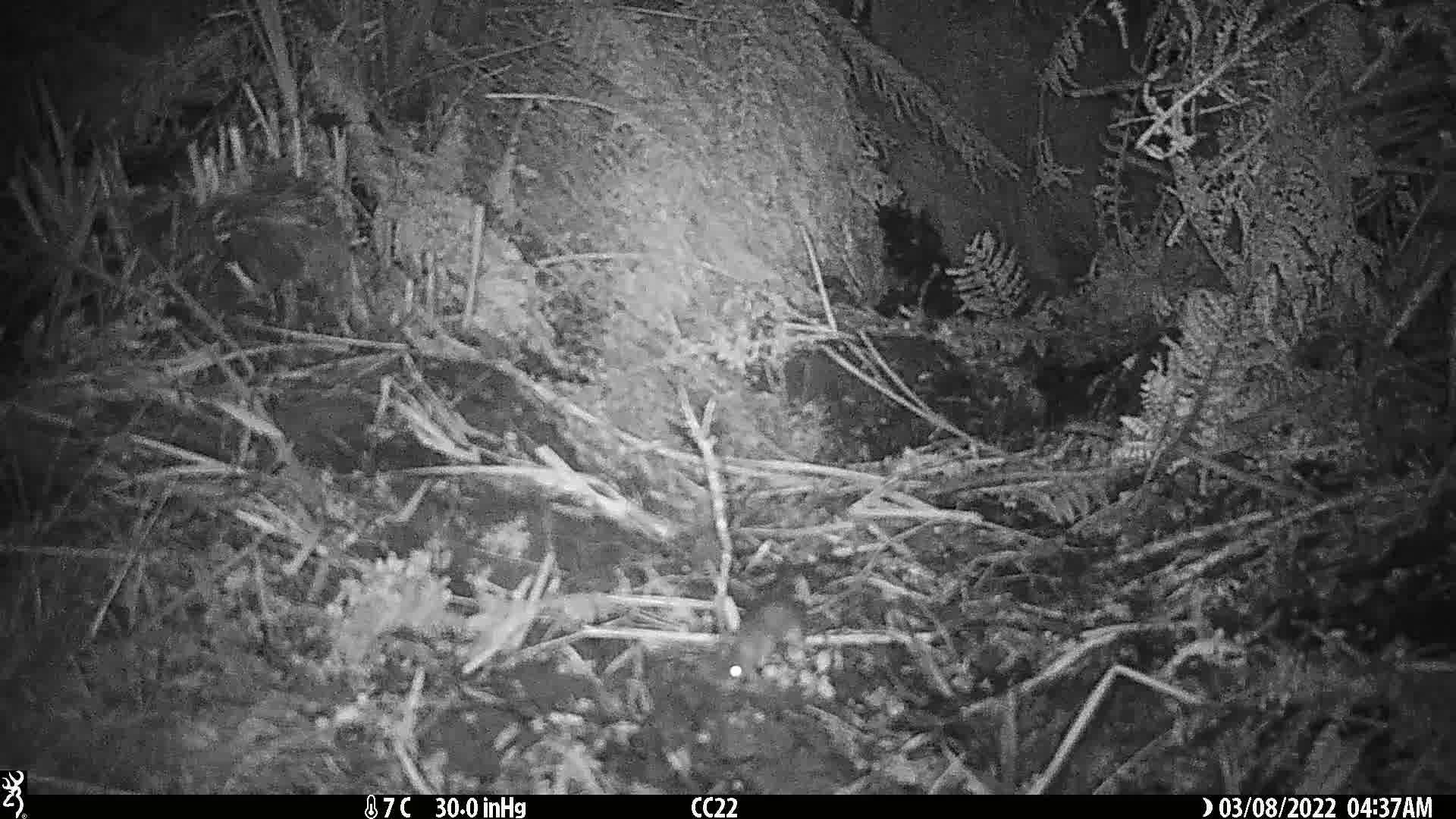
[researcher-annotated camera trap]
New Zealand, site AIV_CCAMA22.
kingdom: Animalia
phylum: Chordata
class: Mammalia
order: Rodentia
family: Muridae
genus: Mus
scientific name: Mus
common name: mouse